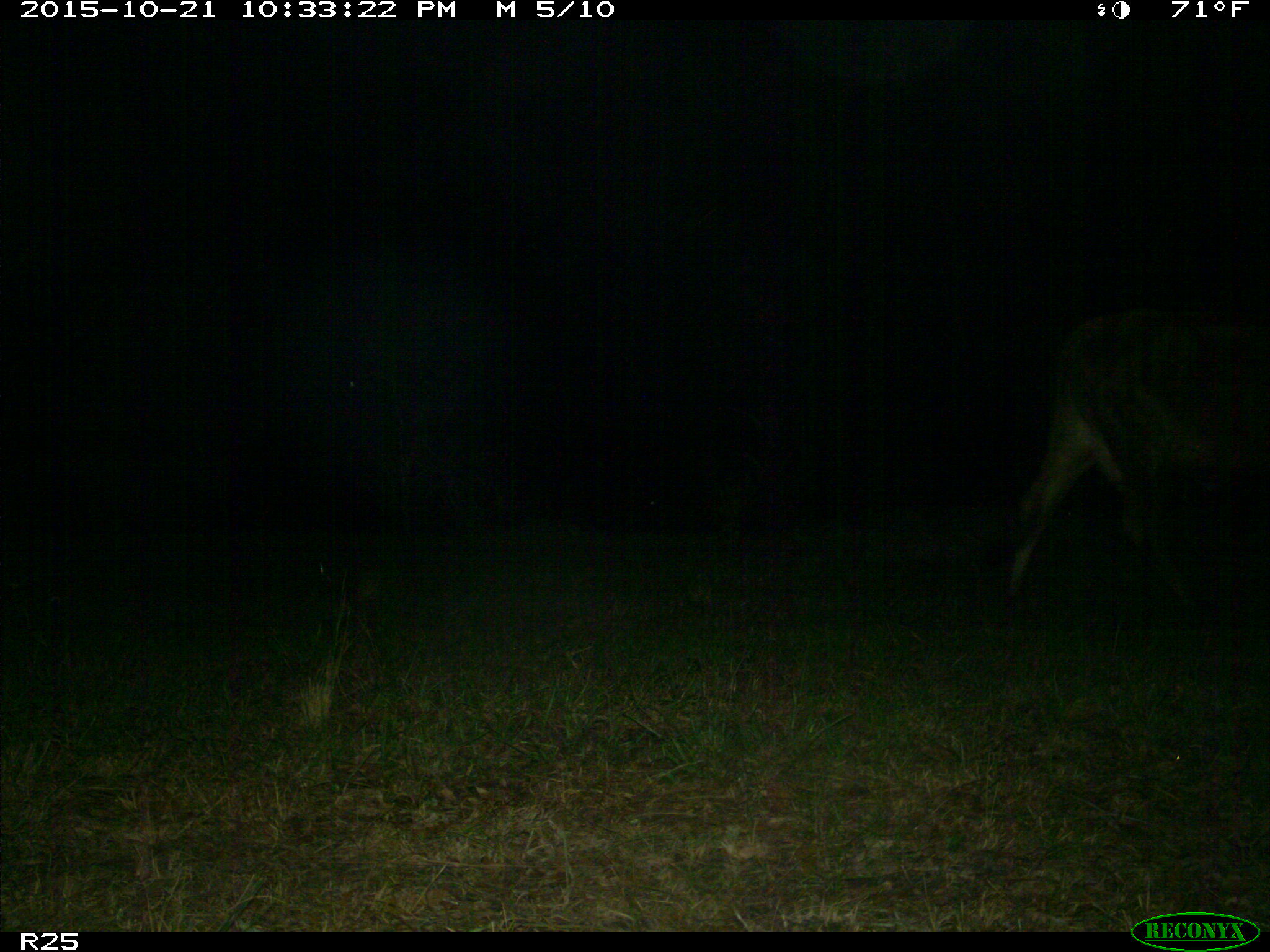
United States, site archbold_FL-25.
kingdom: Animalia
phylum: Chordata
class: Mammalia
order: Artiodactyla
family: Bovidae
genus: Bos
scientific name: Bos taurus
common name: domestic cow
Bos taurus (domestic cow).